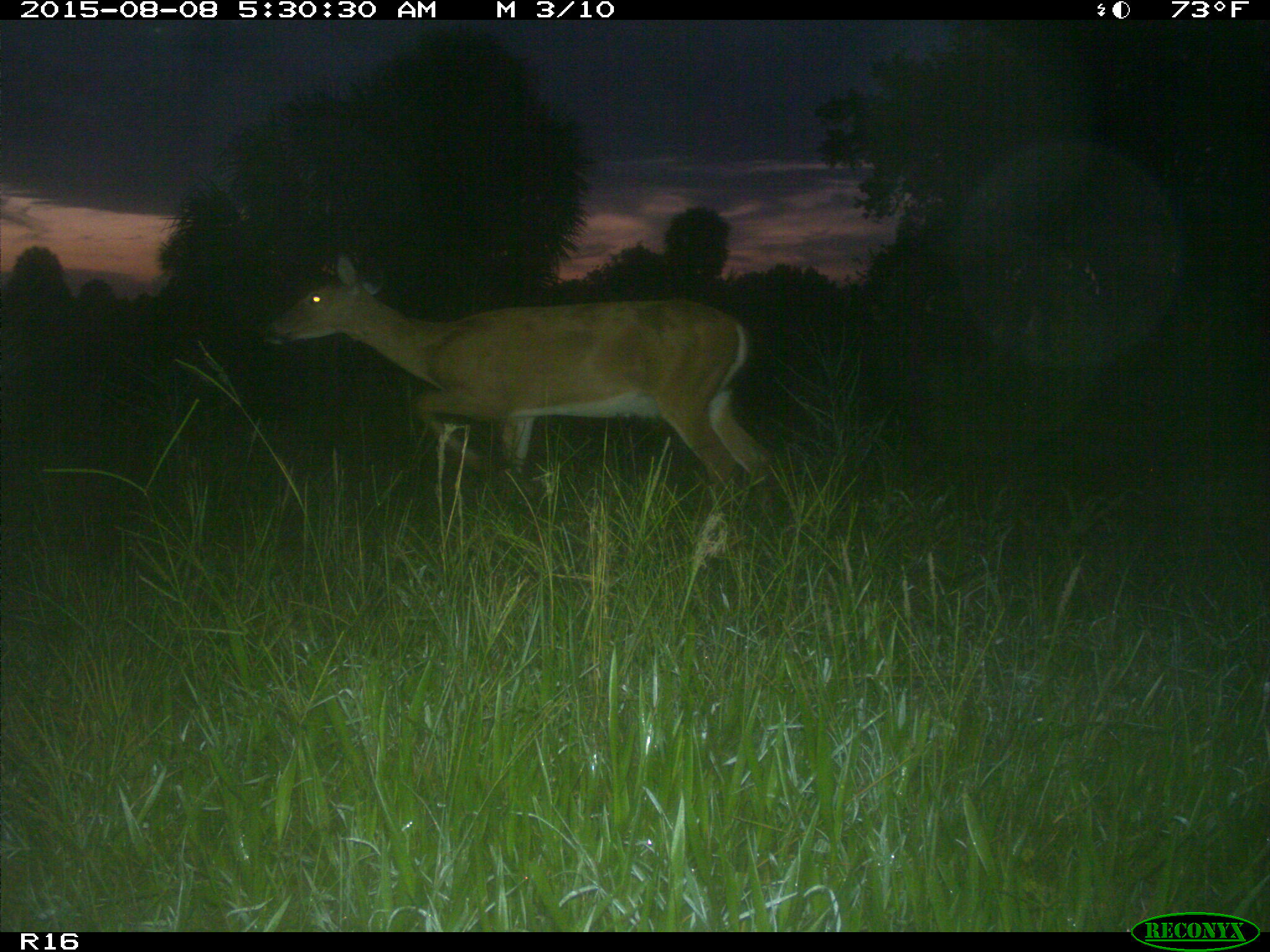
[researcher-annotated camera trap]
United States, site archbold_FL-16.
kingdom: Animalia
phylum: Chordata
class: Mammalia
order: Artiodactyla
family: Cervidae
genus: Odocoileus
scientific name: Odocoileus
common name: deer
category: unidentified deer